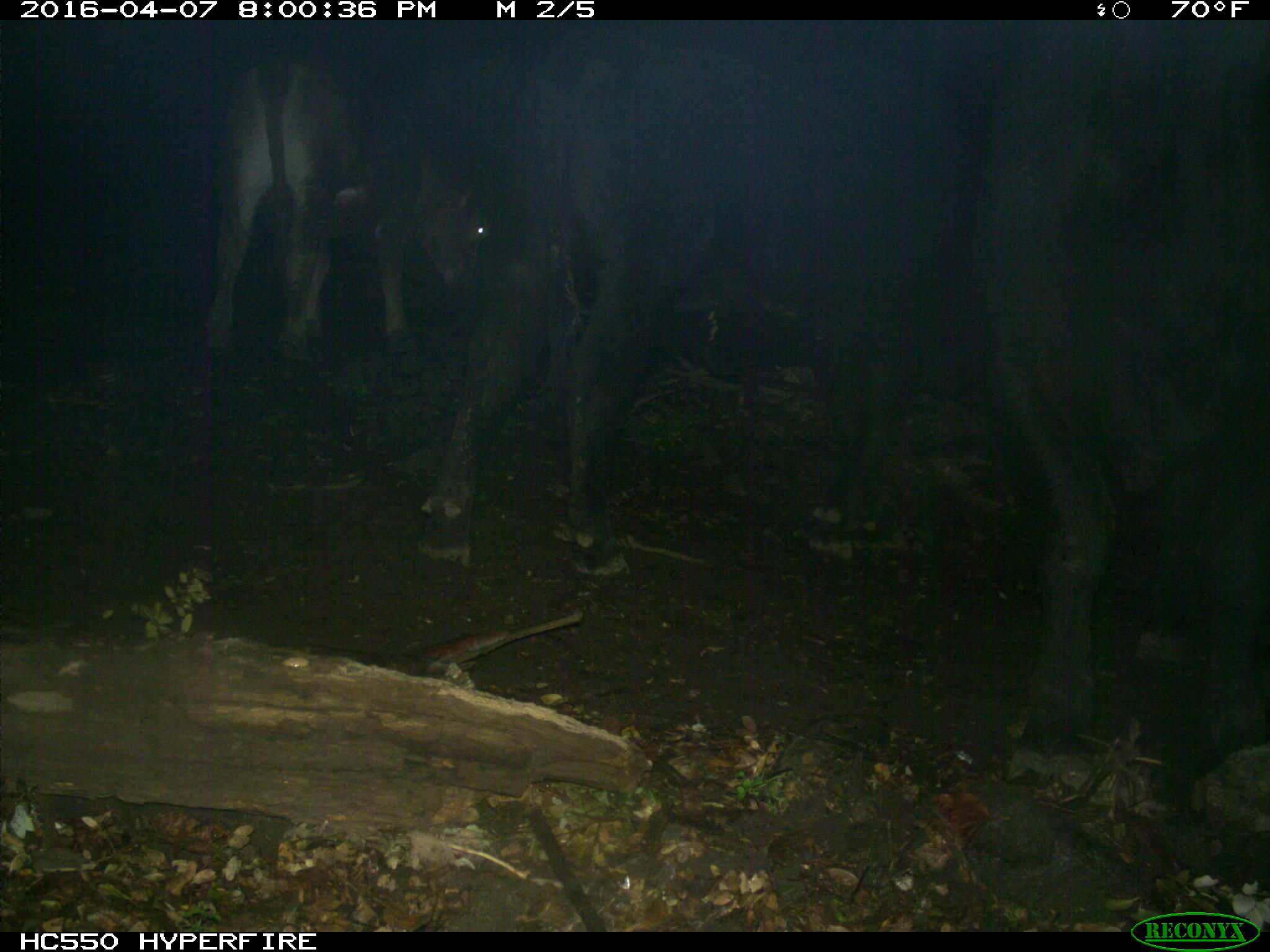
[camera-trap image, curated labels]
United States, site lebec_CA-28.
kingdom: Animalia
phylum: Chordata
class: Mammalia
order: Artiodactyla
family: Bovidae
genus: Bos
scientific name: Bos taurus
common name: domestic cow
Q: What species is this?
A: Bos taurus (domestic cow).